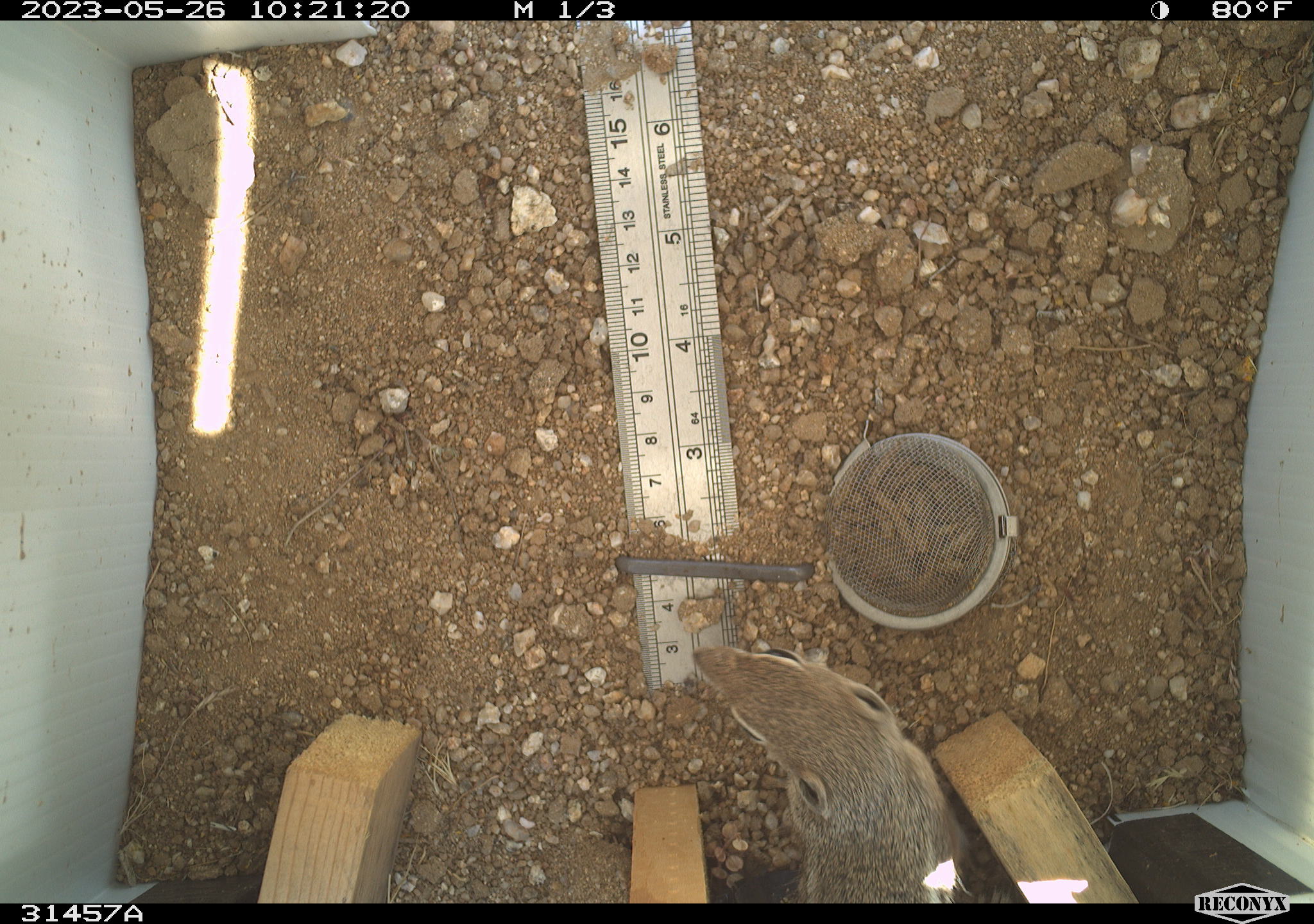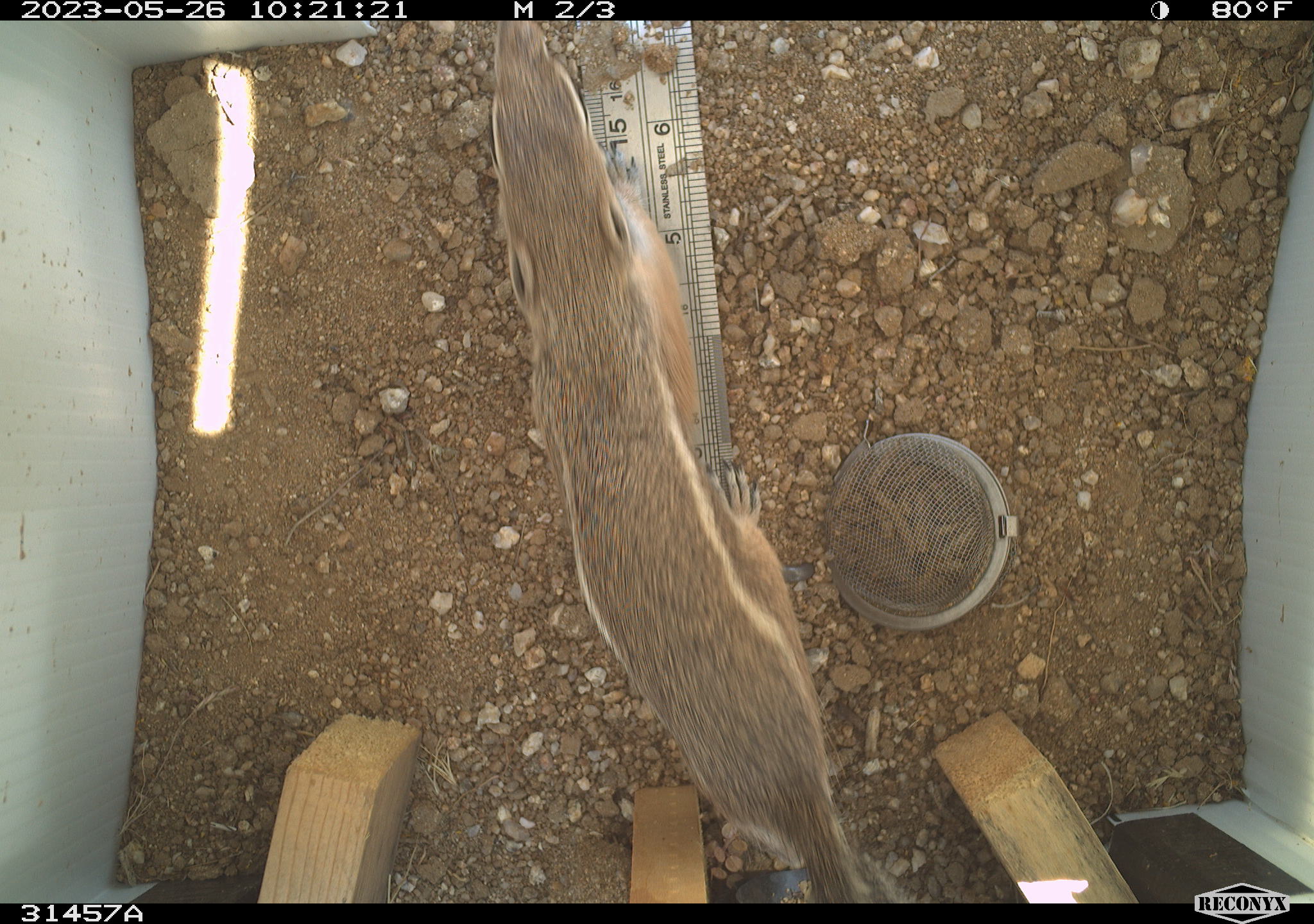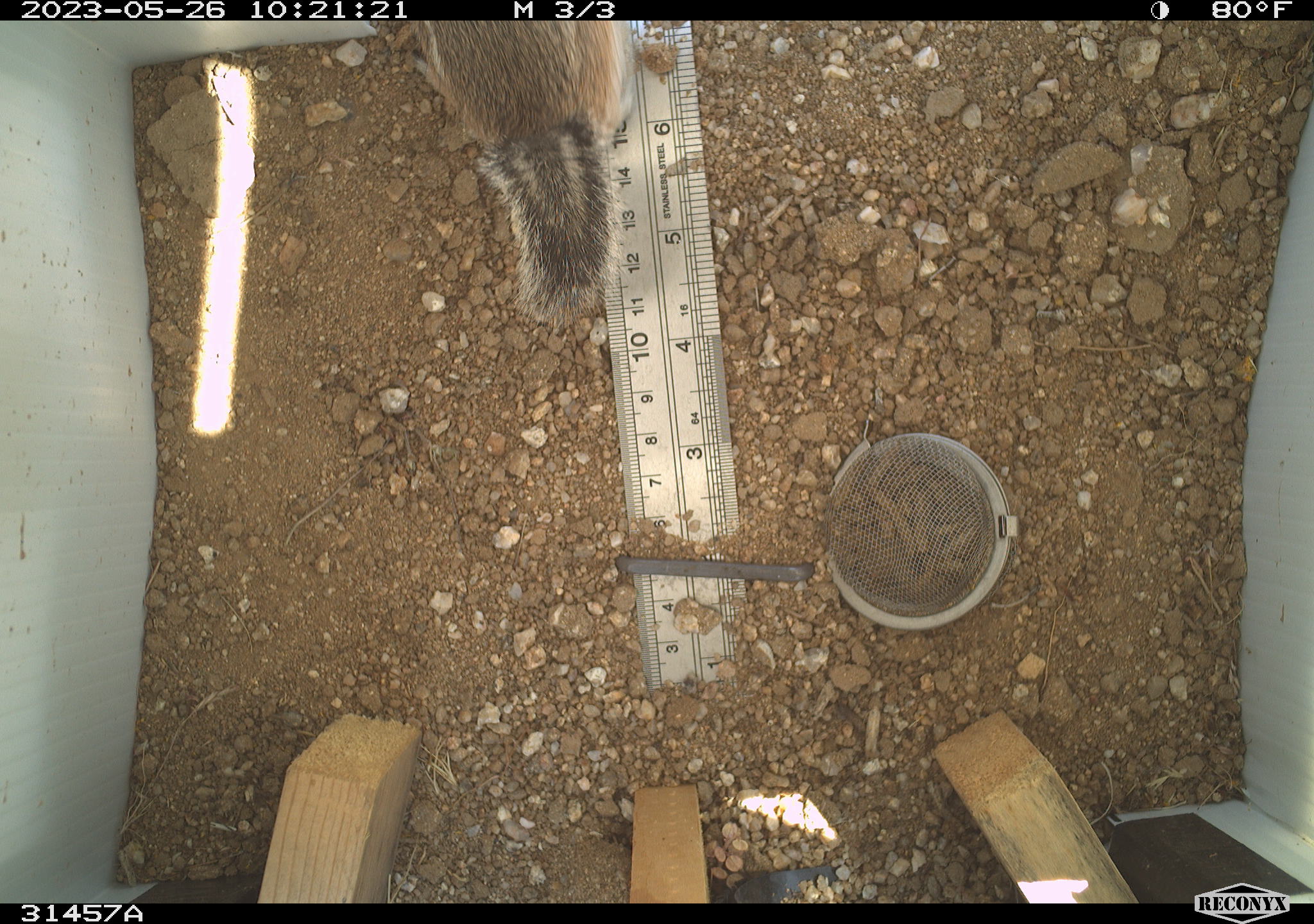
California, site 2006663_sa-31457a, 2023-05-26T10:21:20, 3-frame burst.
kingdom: Animalia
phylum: Chordata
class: Mammalia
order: Rodentia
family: Sciuridae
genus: Ammospermophilus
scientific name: Ammospermophilus leucurus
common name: white-tailed antelope squirrel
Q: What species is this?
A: White-tailed antelope squirrel (Ammospermophilus leucurus).